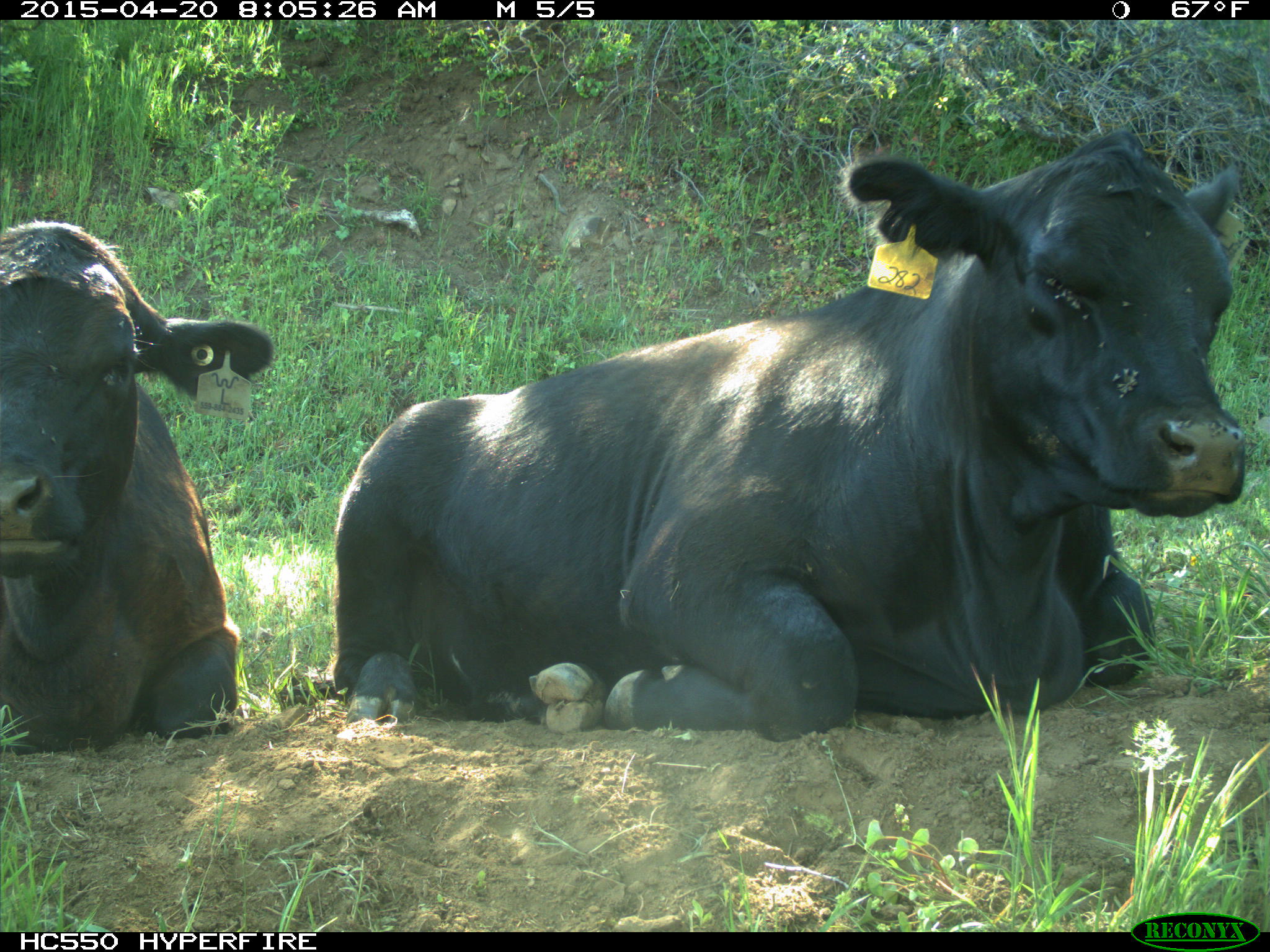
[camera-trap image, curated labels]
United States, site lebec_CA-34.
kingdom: Animalia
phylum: Chordata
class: Mammalia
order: Artiodactyla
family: Bovidae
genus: Bos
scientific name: Bos taurus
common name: domestic cow